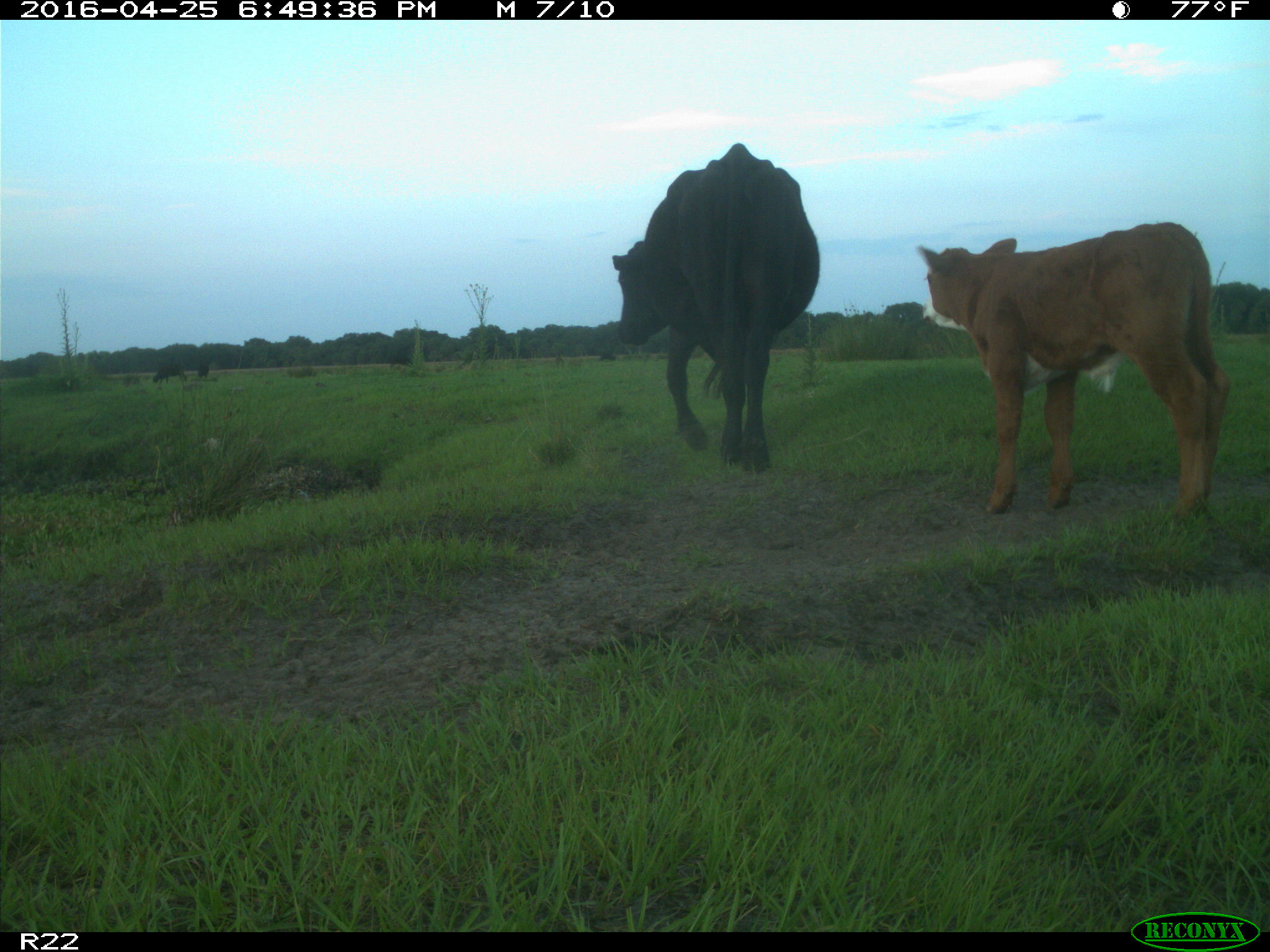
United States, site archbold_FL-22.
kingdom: Animalia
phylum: Chordata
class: Mammalia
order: Artiodactyla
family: Bovidae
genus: Bos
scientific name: Bos taurus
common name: domestic cow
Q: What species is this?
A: Bos taurus (domestic cow).